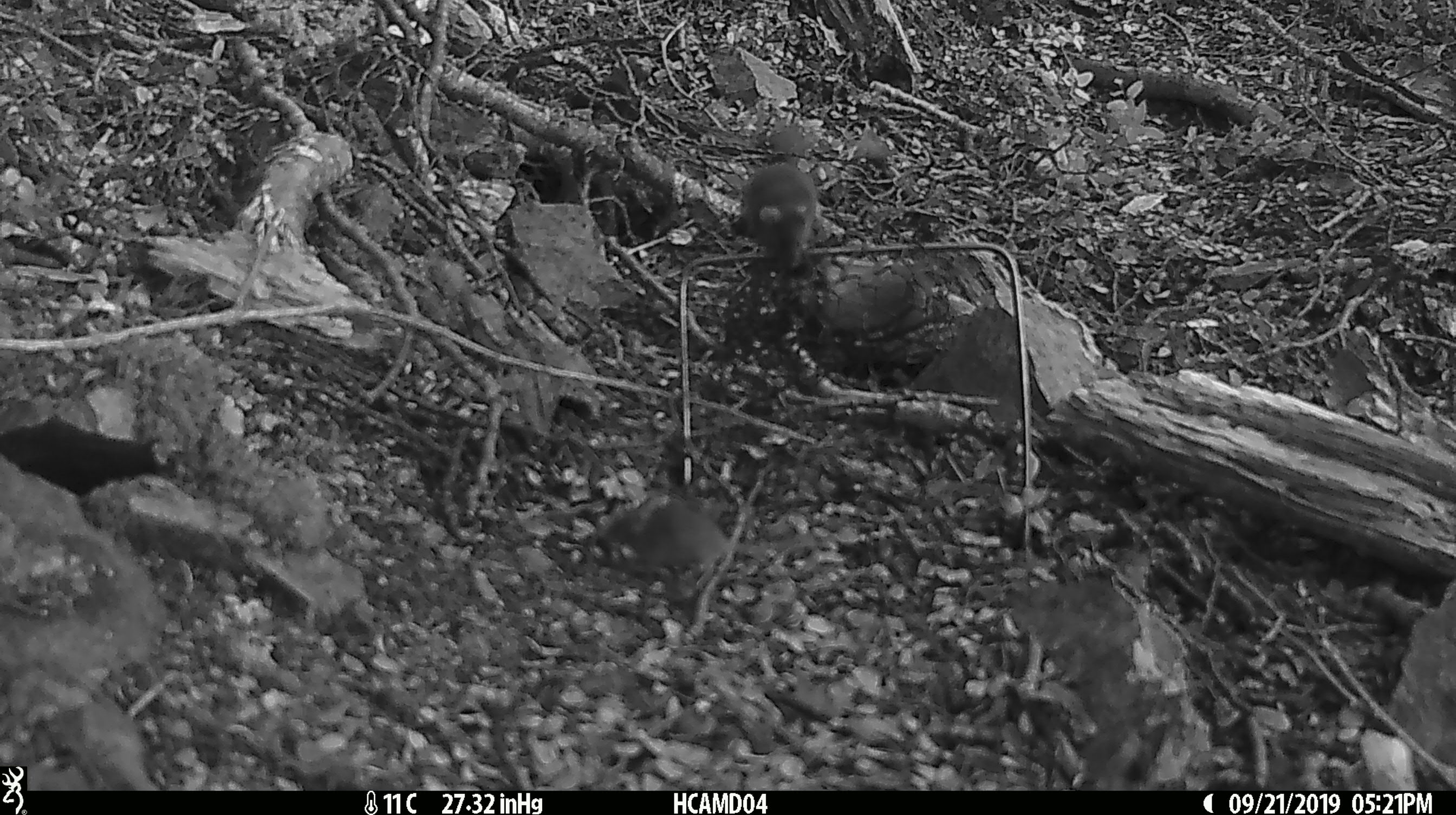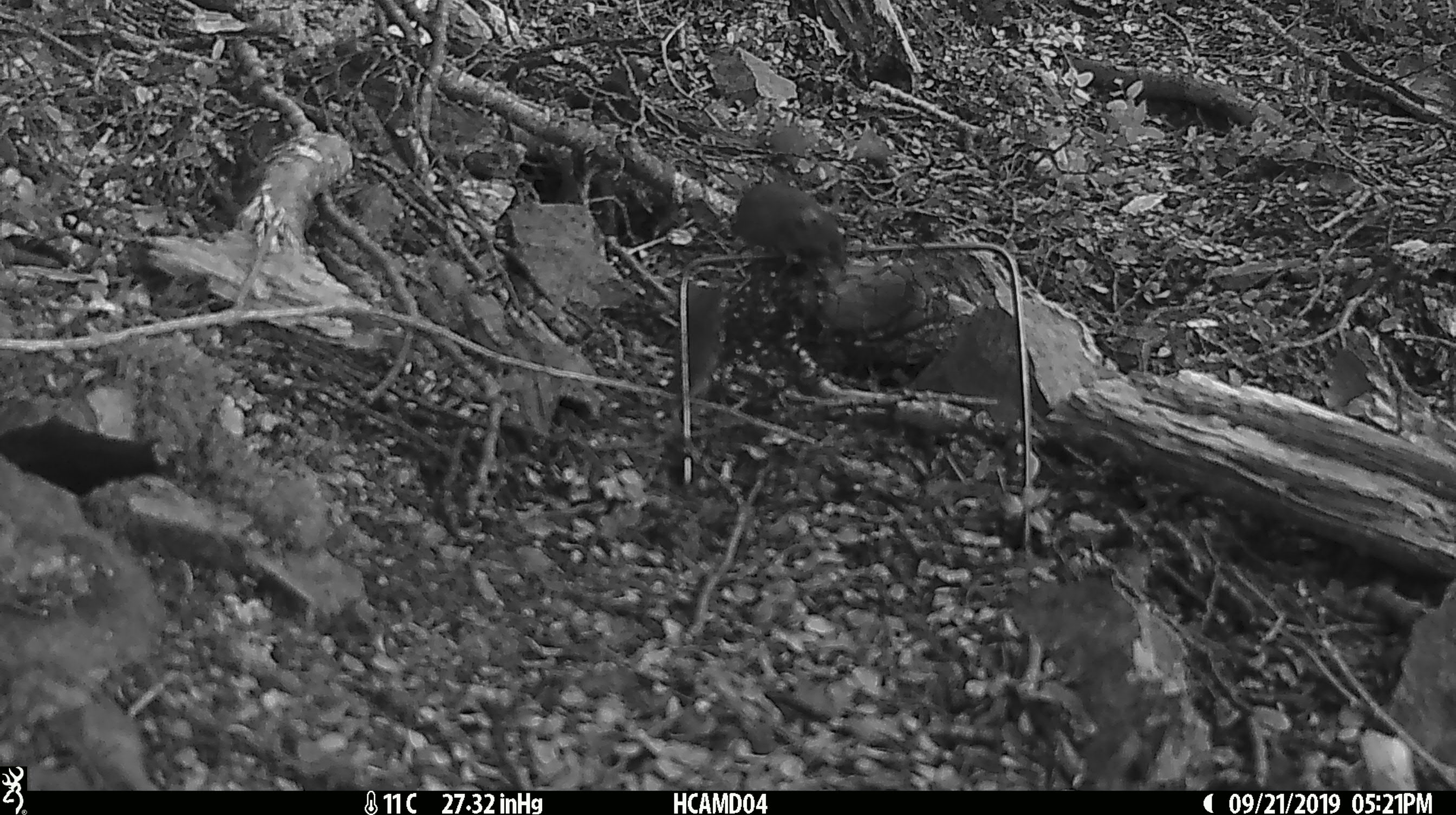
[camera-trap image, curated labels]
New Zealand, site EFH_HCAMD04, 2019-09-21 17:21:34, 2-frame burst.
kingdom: Animalia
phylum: Chordata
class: Mammalia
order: Rodentia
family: Muridae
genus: Mus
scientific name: Mus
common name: mouse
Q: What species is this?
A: Mouse (Mus).